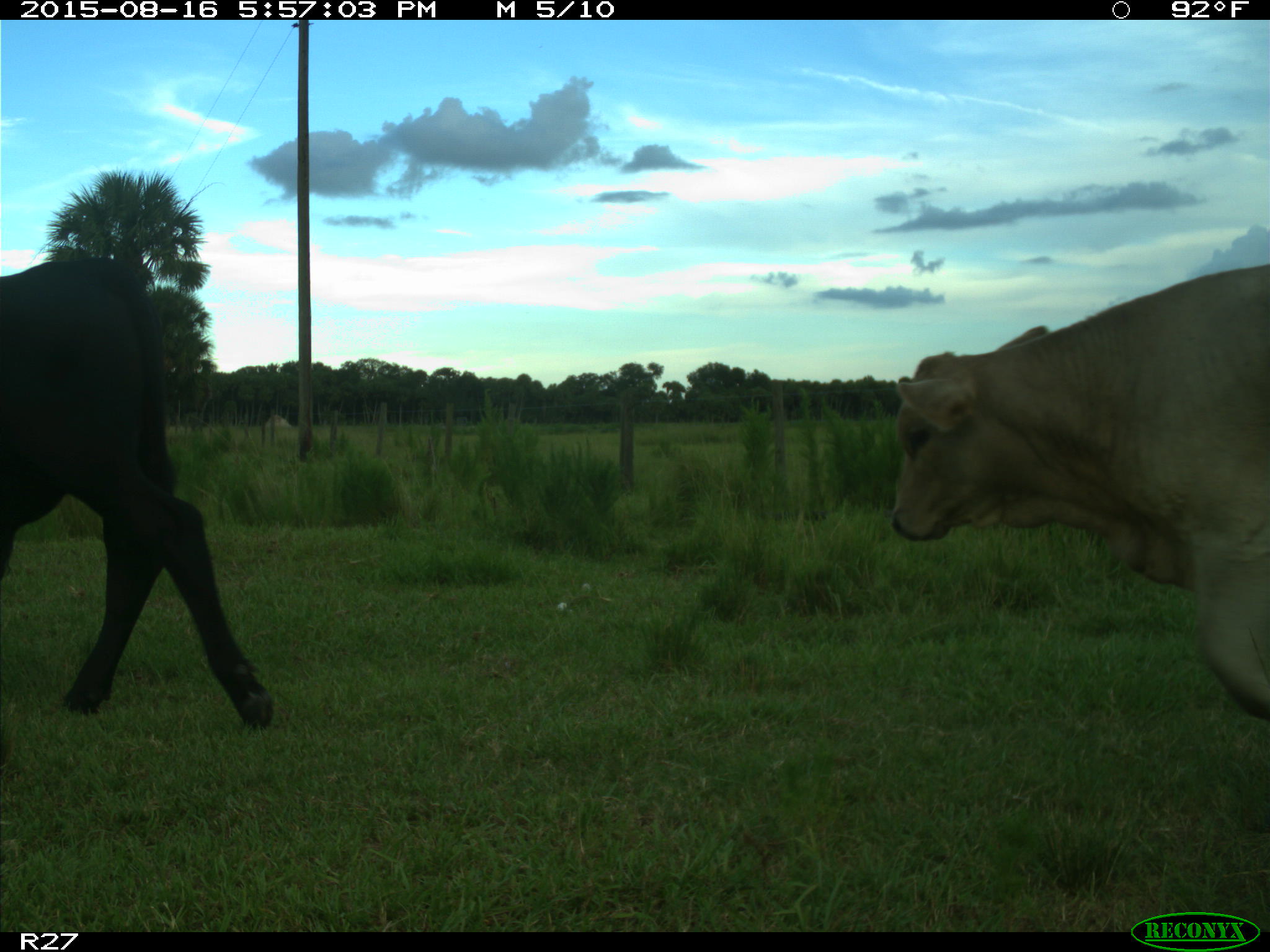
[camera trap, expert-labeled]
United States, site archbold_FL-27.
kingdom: Animalia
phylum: Chordata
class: Mammalia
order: Artiodactyla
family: Bovidae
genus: Bos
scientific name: Bos taurus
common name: domestic cow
Bos taurus (domestic cow).